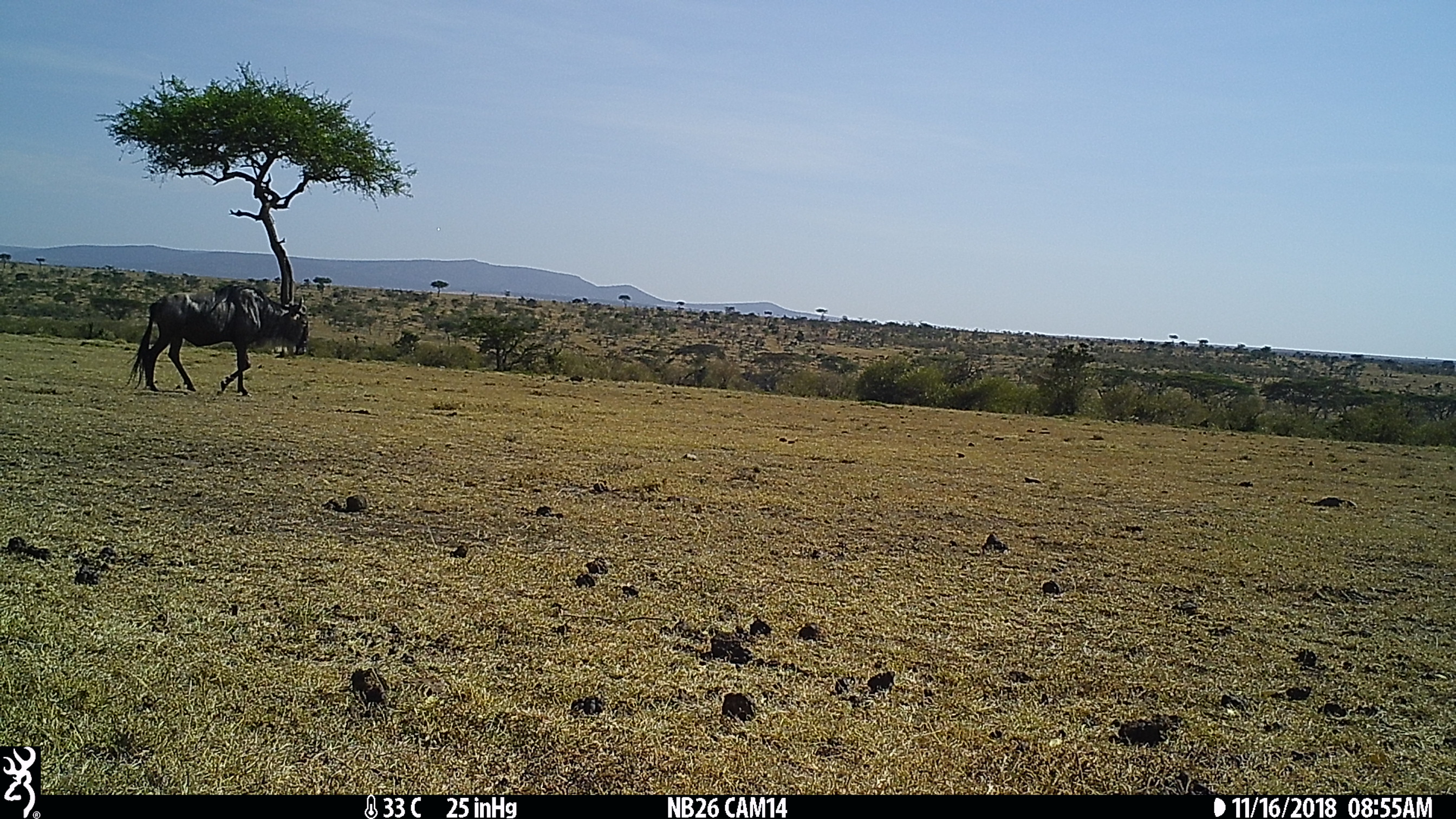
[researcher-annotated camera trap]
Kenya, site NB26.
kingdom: Animalia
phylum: Chordata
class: Mammalia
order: Artiodactyla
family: Bovidae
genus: Connochaetes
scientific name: Connochaetes taurinus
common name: blue wildebeest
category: wildebeest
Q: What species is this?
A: Wildebeest (blue wildebeest) (Connochaetes taurinus).